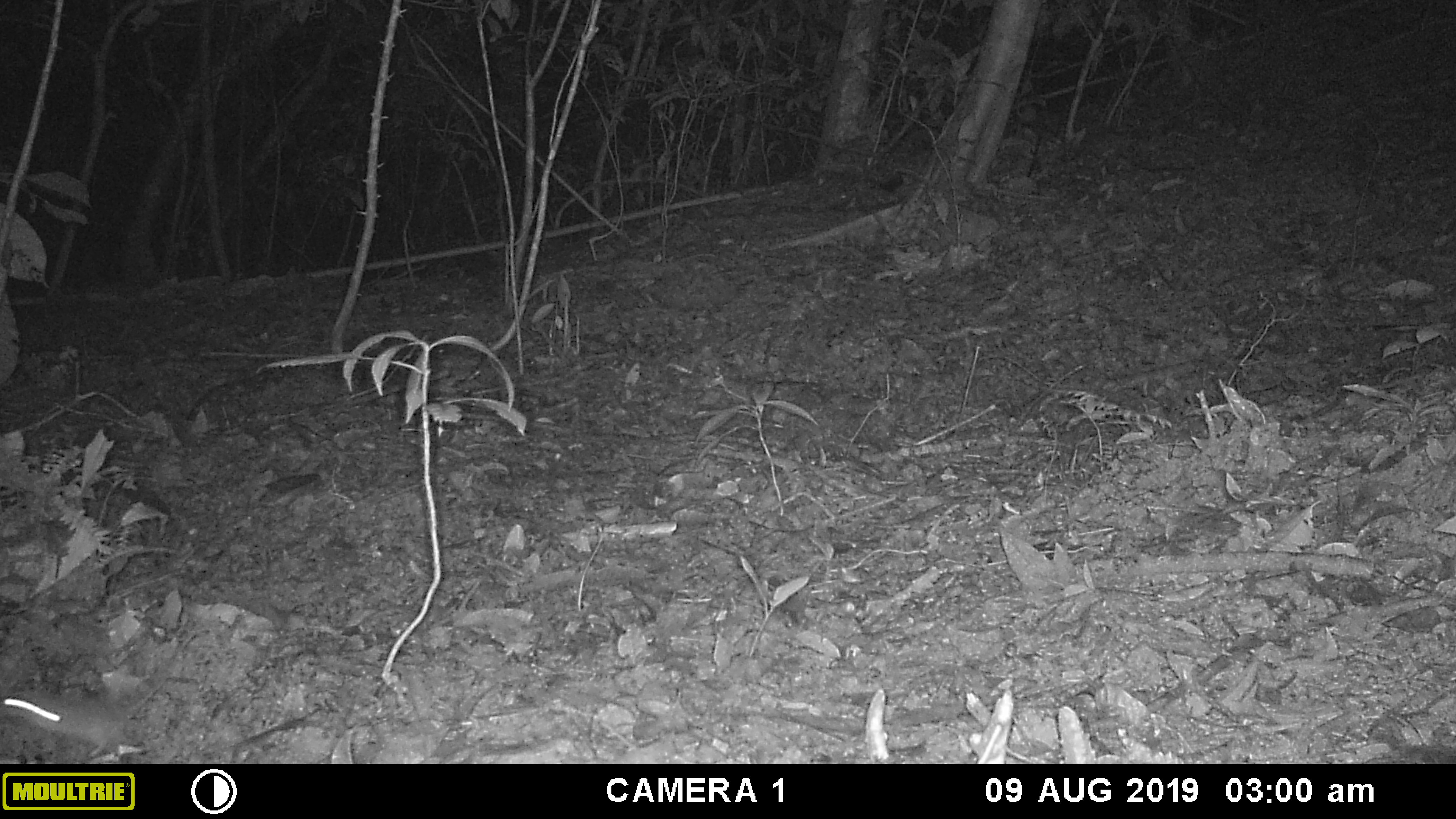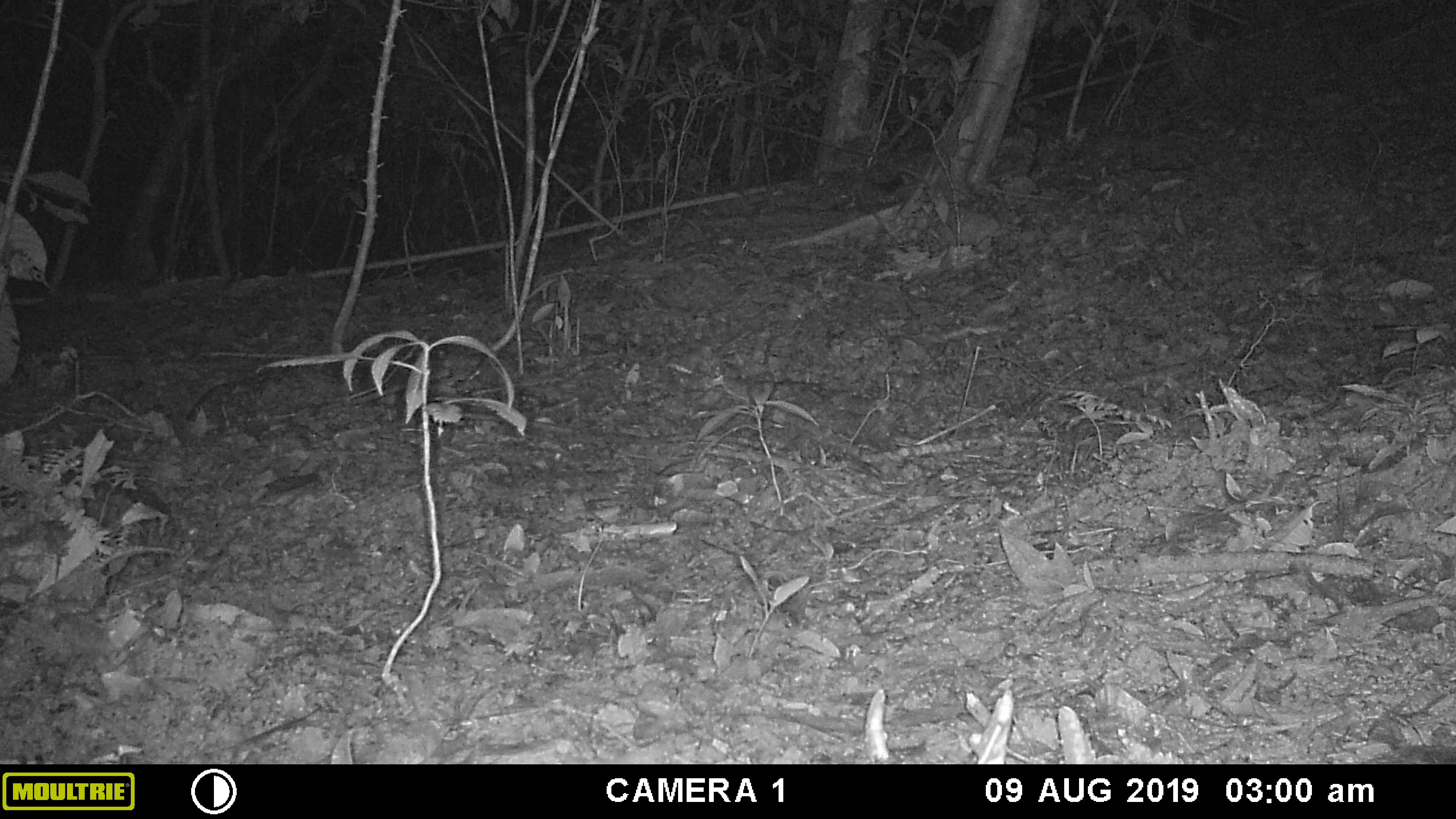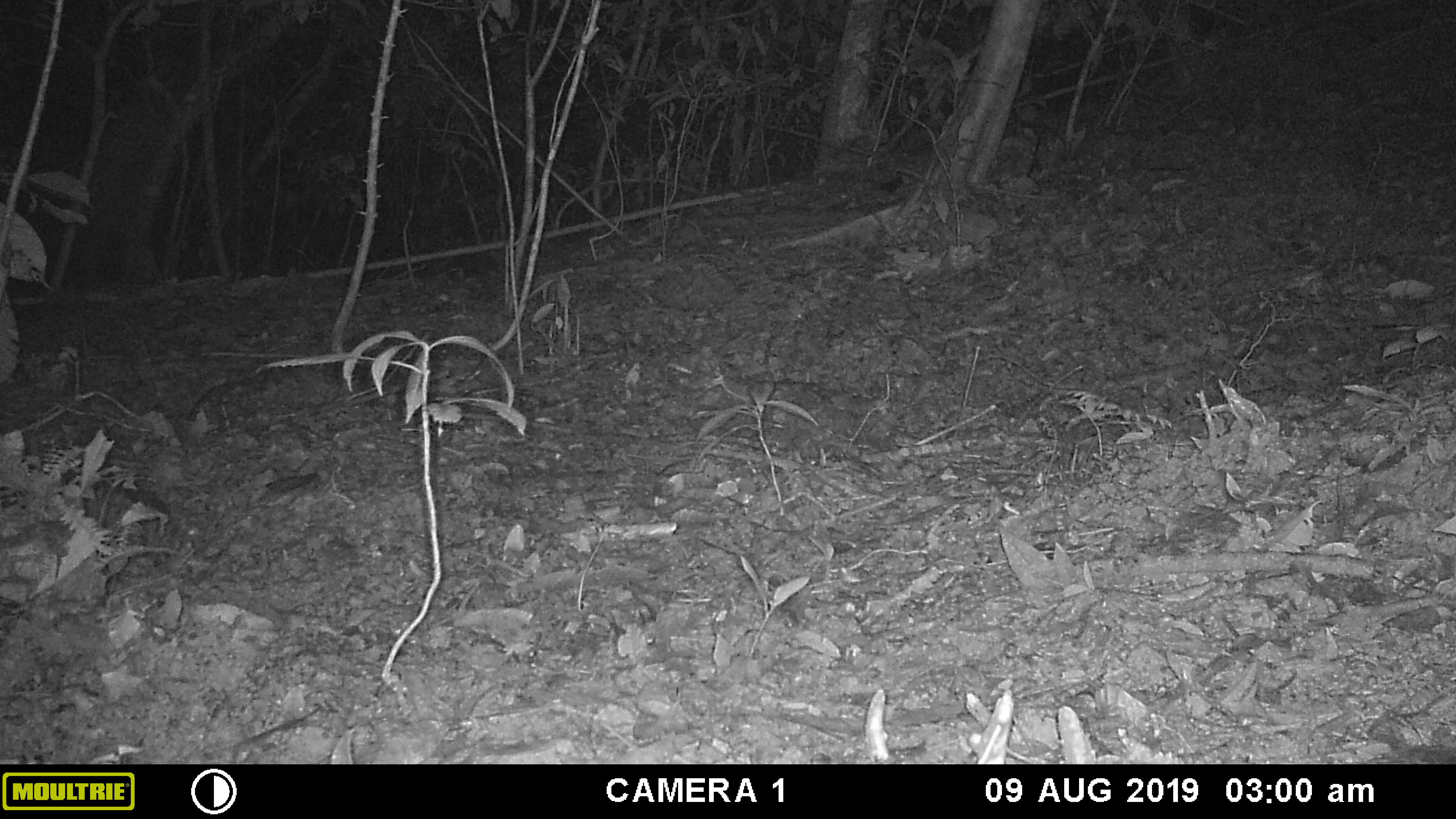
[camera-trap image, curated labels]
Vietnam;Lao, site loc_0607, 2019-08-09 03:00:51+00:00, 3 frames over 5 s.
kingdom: Animalia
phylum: Chordata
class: Mammalia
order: Rodentia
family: Muridae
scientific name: Muridae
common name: old-world mice and rats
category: unidentified murid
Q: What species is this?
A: Unidentified murid (old-world mice and rats) (Muridae).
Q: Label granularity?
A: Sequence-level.